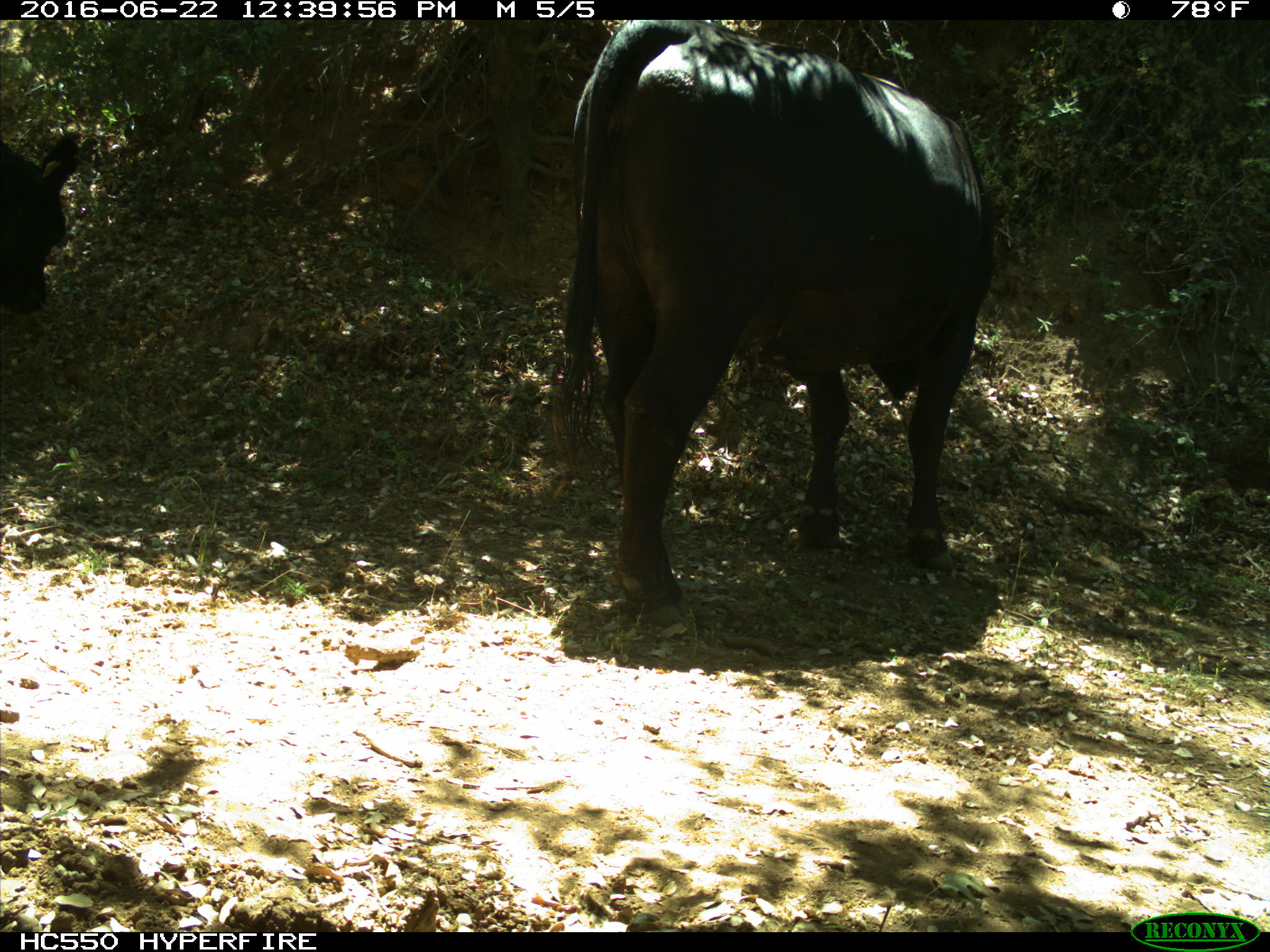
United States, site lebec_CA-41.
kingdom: Animalia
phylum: Chordata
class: Mammalia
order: Artiodactyla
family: Bovidae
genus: Bos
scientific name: Bos taurus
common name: domestic cow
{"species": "Bos taurus (domestic cow)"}